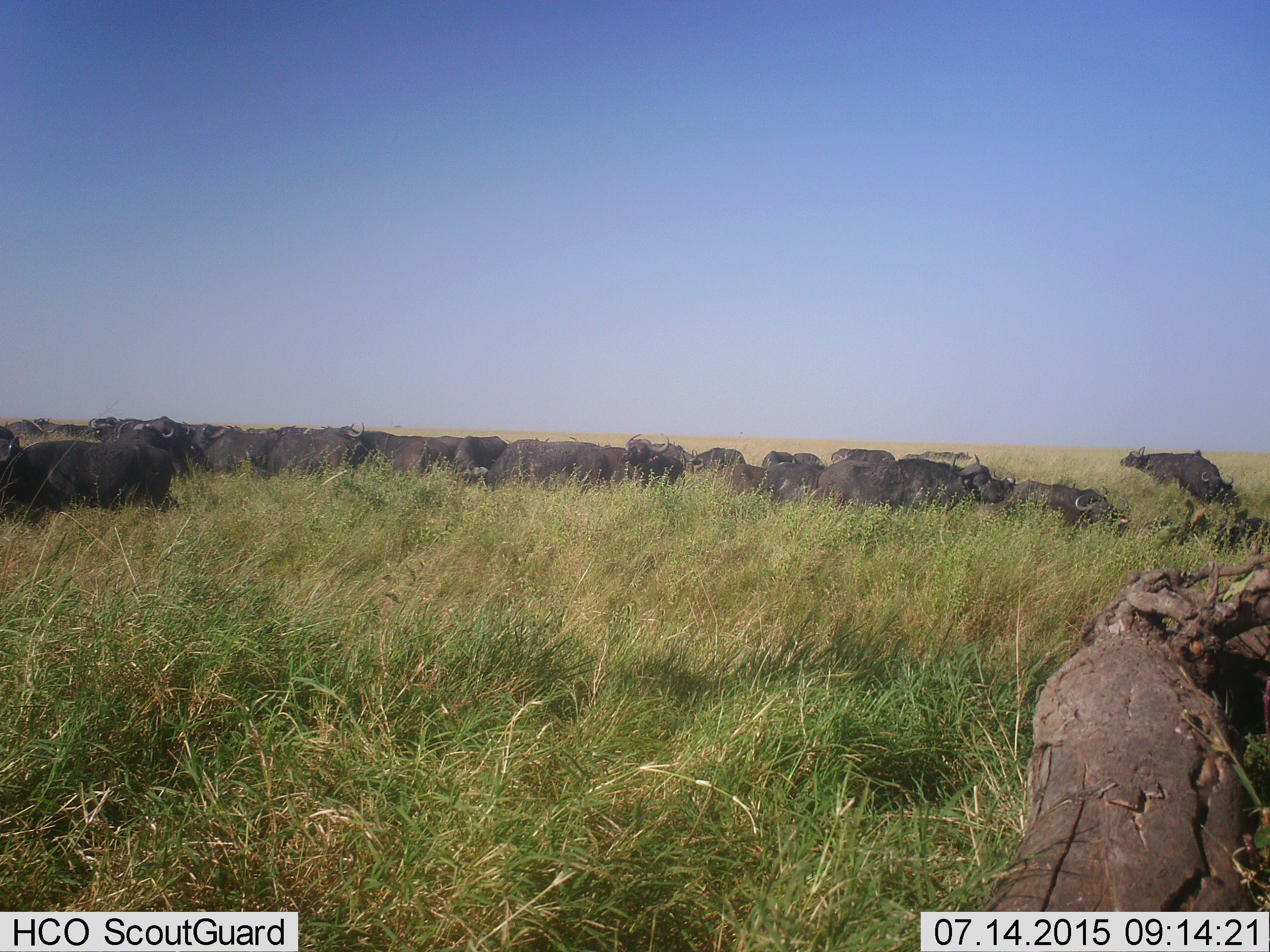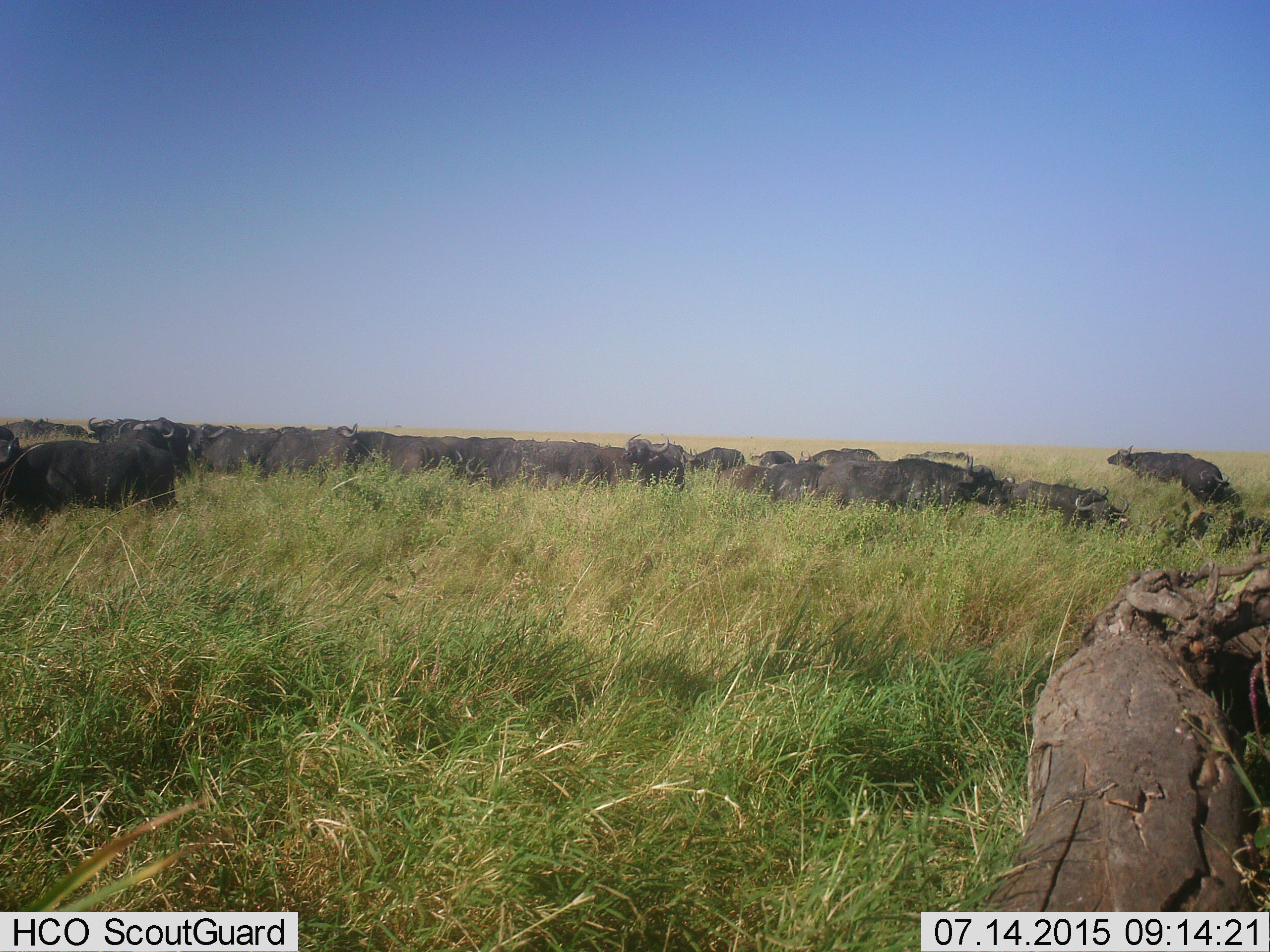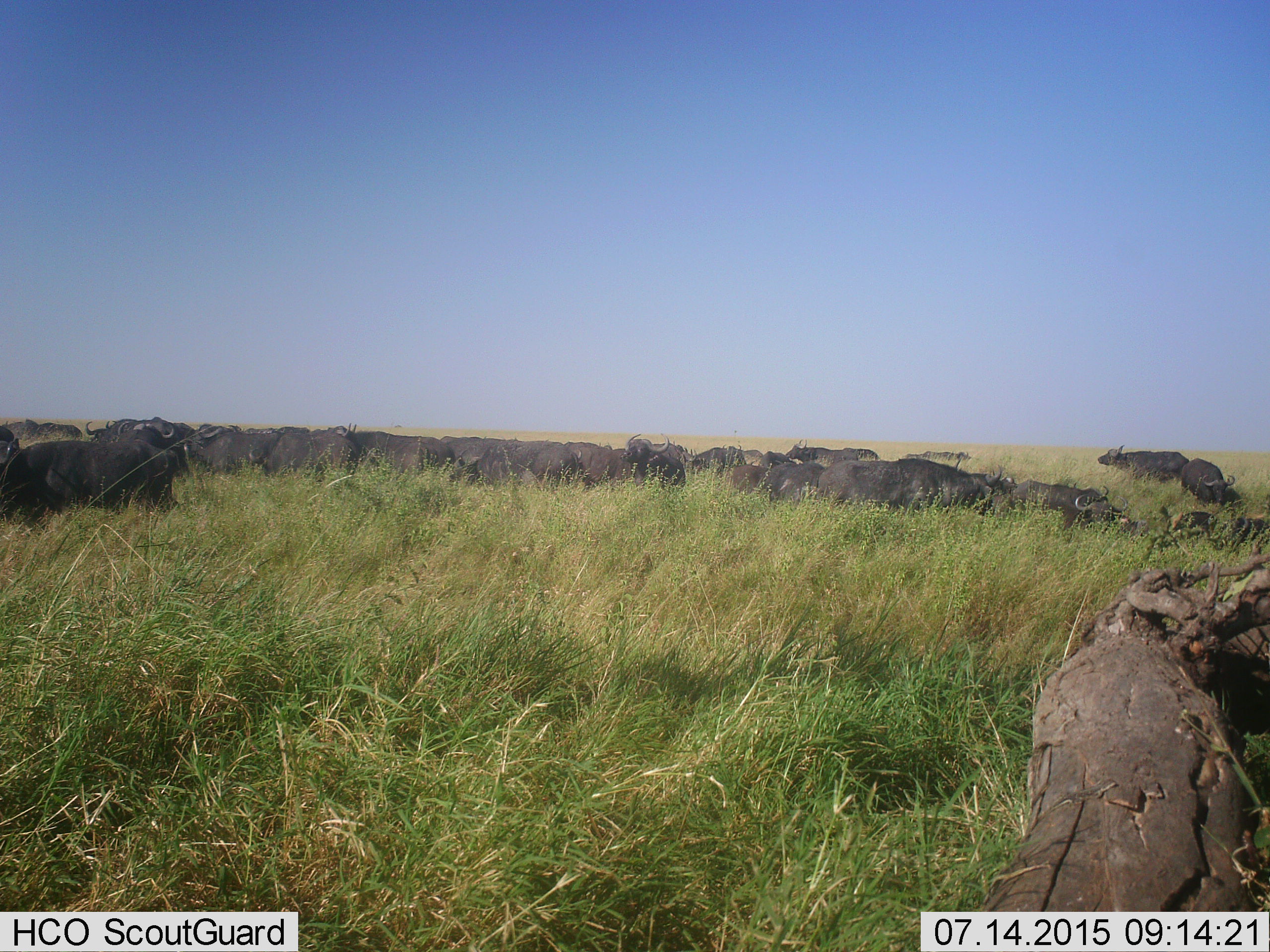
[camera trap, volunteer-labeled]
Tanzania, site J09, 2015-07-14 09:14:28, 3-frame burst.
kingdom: Animalia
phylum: Chordata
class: Mammalia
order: Artiodactyla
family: Bovidae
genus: Syncerus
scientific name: Syncerus caffer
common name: cape buffalo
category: buffalo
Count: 11-50.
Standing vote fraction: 56%.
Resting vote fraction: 11%.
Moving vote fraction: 56%.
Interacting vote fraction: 22%.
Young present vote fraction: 0%.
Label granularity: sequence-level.